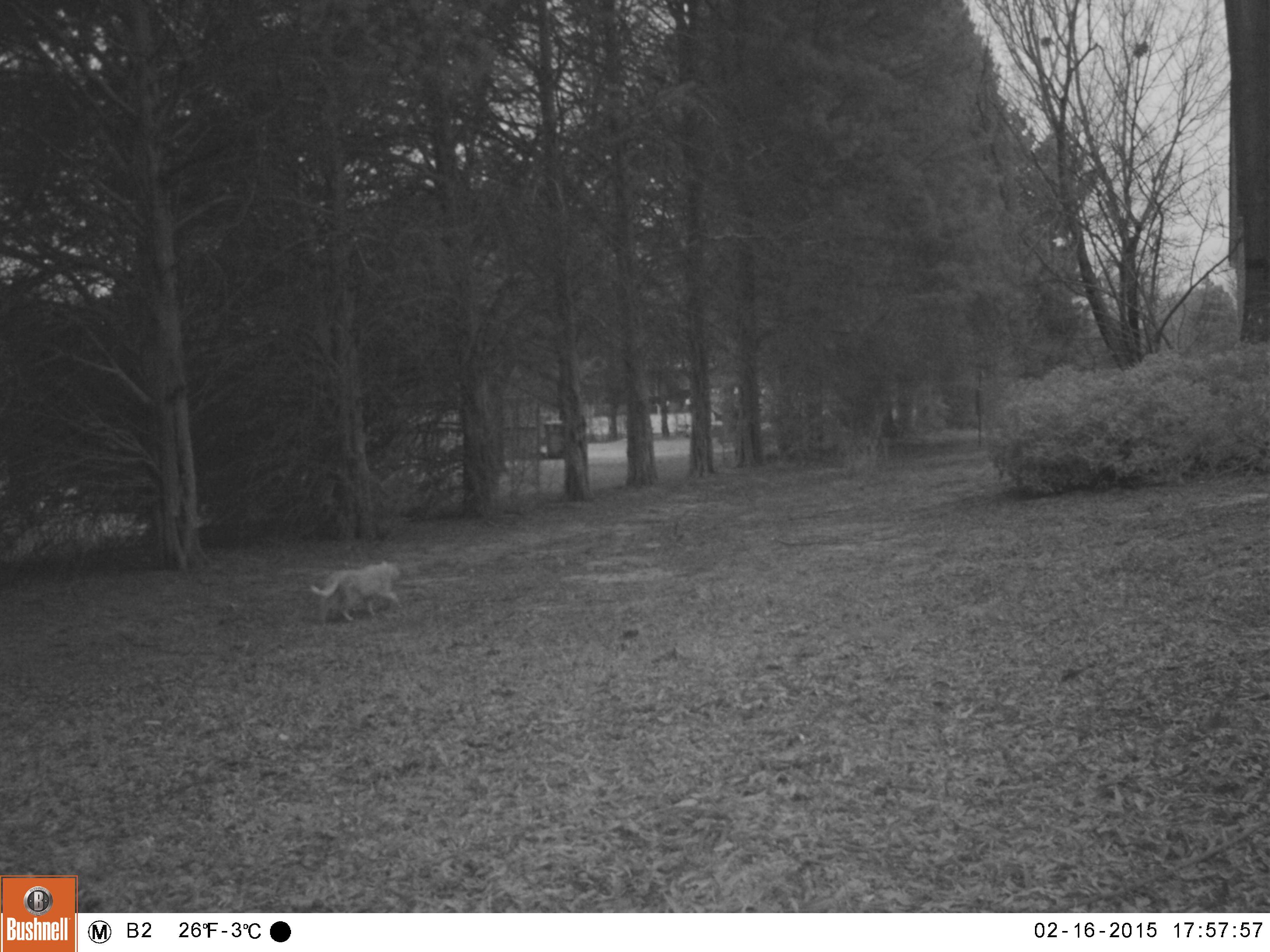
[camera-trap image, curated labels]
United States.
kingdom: Animalia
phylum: Chordata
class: Mammalia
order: Carnivora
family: Felidae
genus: Felis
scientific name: Felis catus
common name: domestic cat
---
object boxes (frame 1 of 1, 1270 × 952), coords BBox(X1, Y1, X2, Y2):
Domestic Cat: BBox(314, 553, 411, 626)